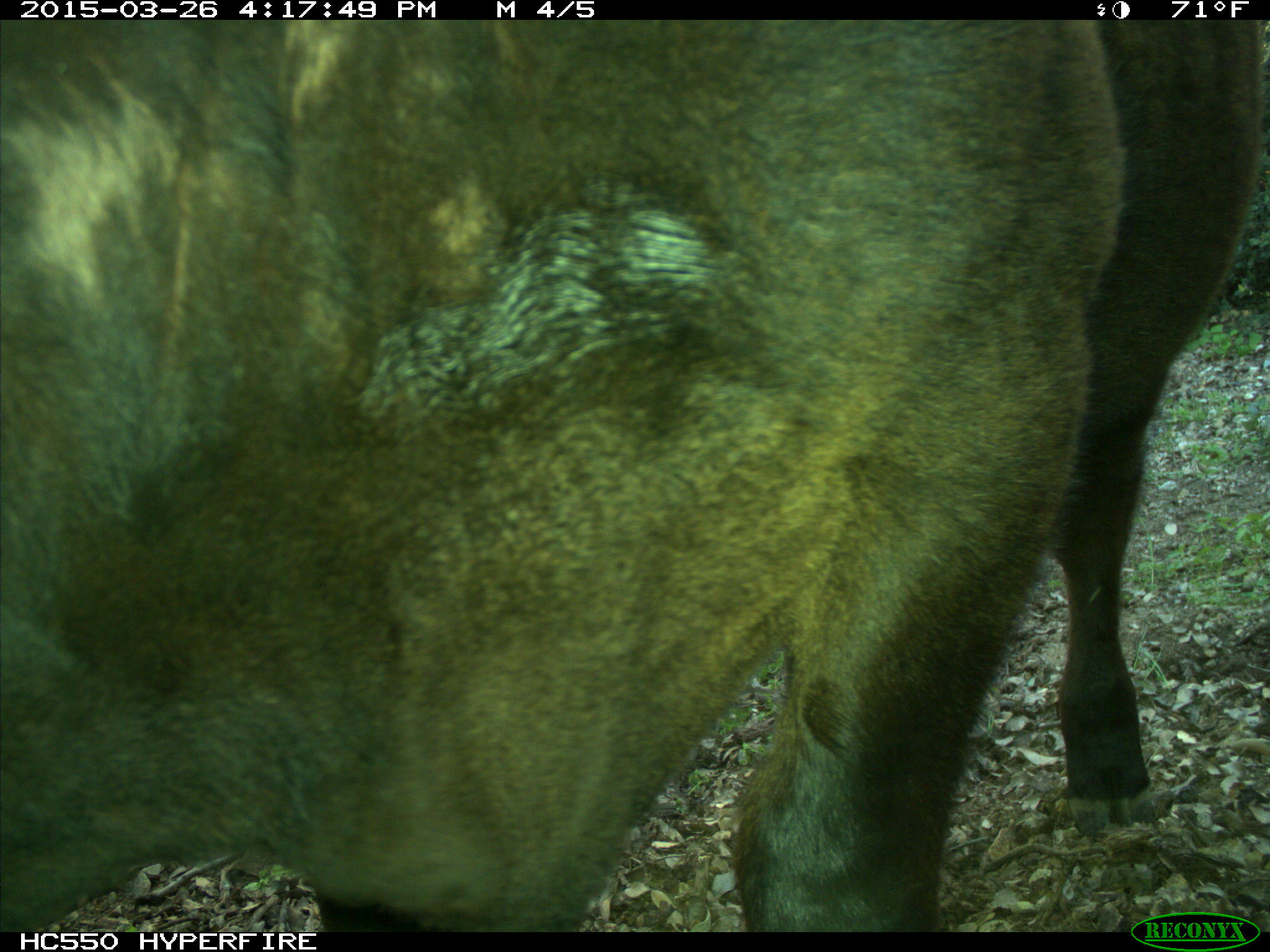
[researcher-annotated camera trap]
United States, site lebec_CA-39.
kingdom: Animalia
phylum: Chordata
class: Mammalia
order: Artiodactyla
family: Bovidae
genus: Bos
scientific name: Bos taurus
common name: domestic cow